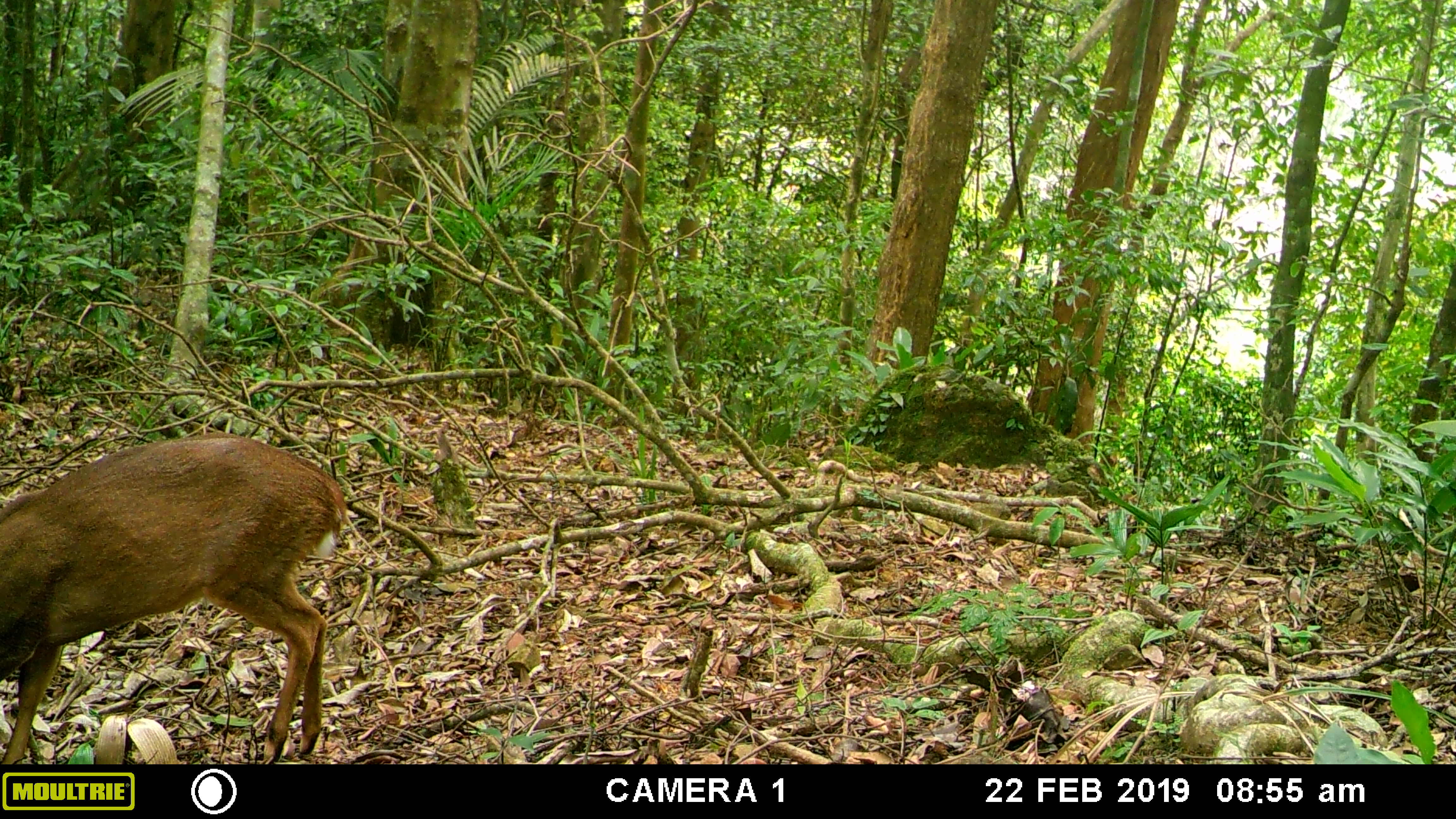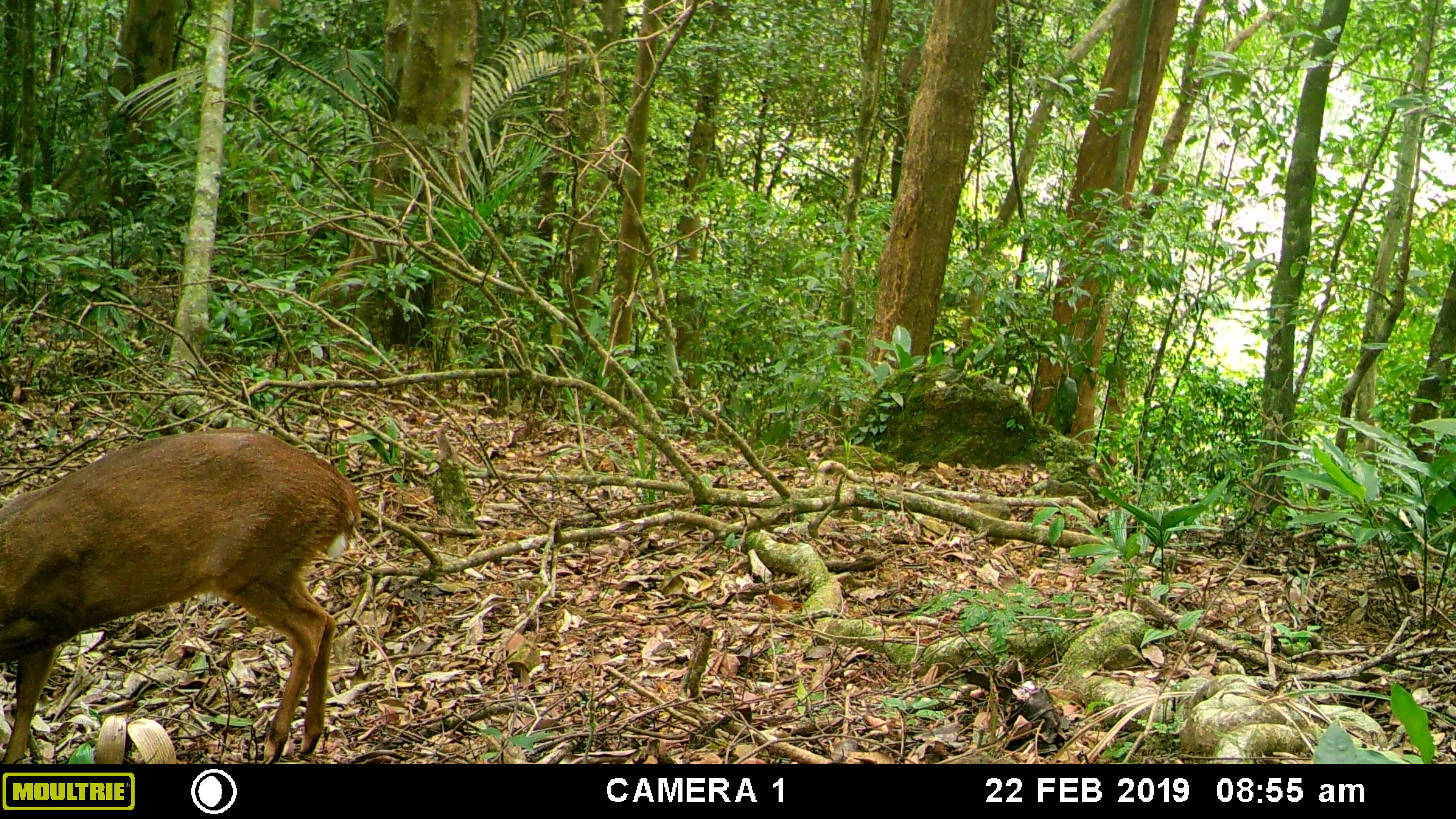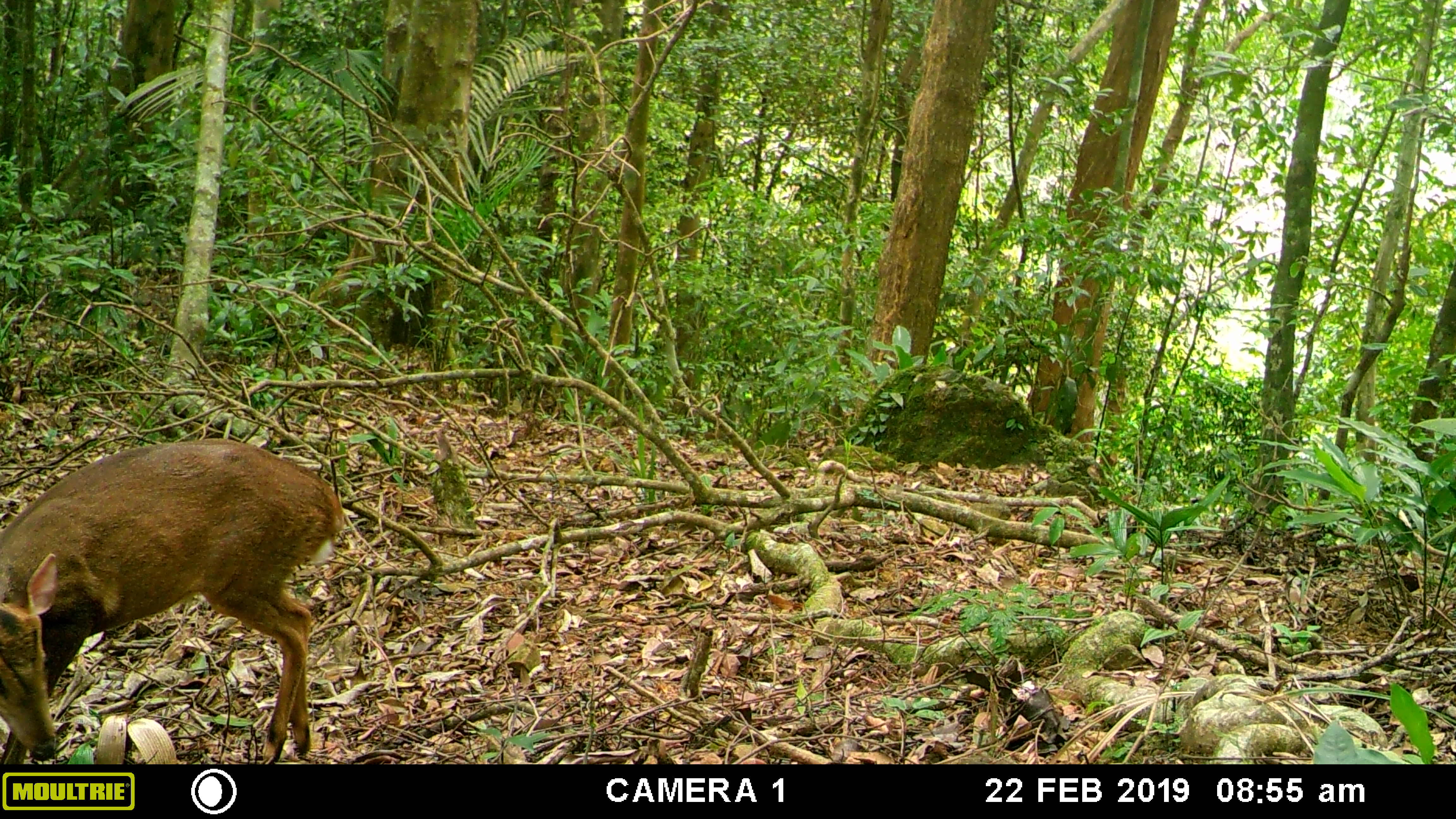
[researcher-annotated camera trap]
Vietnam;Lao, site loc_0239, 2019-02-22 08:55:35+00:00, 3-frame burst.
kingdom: Animalia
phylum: Chordata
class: Mammalia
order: Artiodactyla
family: Cervidae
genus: Muntiacus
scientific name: Muntiacus vuquangensis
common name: large-antlered muntjac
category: large antlered muntjac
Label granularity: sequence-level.